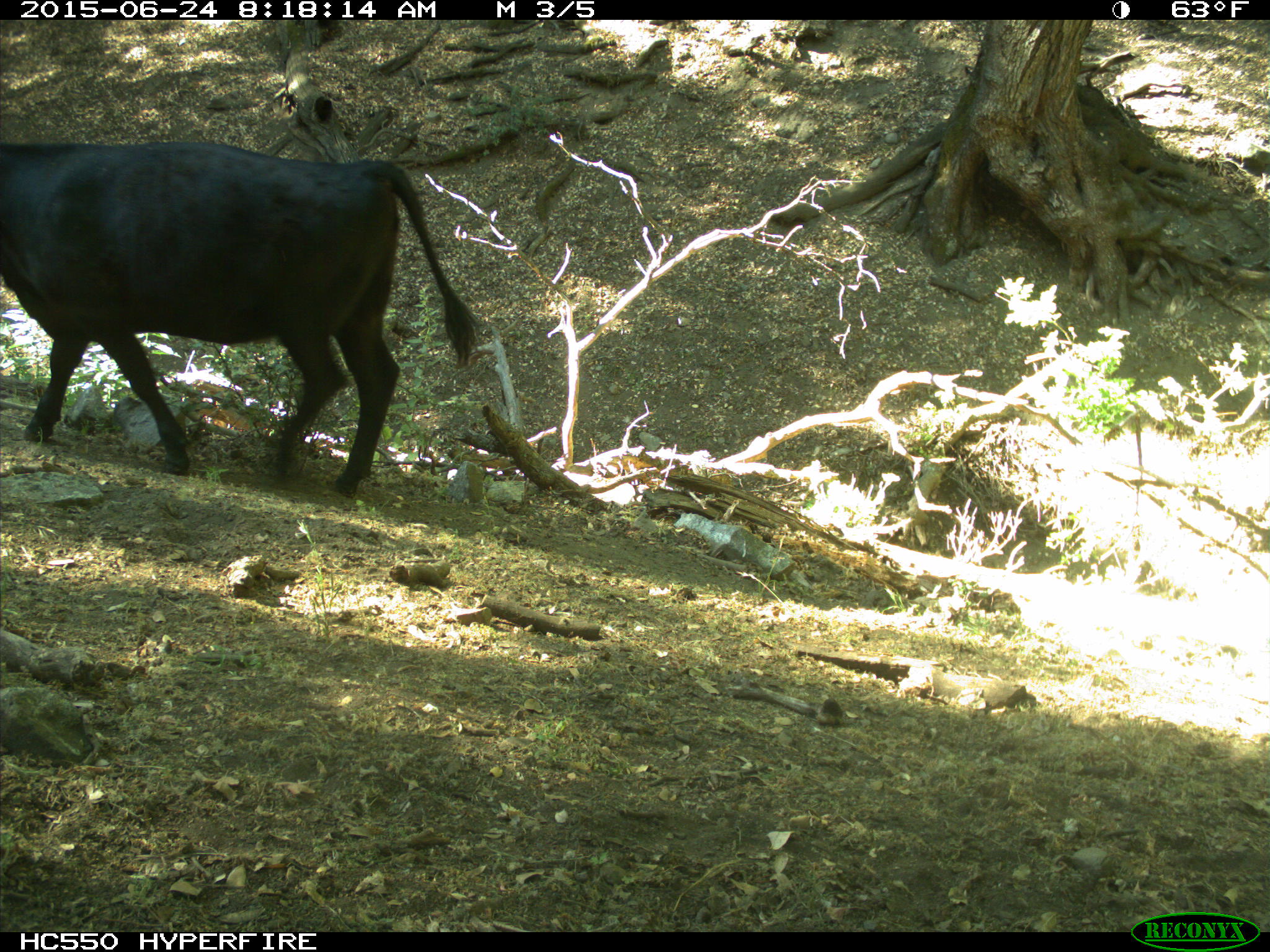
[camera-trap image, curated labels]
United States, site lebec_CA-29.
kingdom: Animalia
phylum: Chordata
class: Mammalia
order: Artiodactyla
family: Bovidae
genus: Bos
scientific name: Bos taurus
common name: domestic cow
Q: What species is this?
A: Bos taurus (domestic cow).